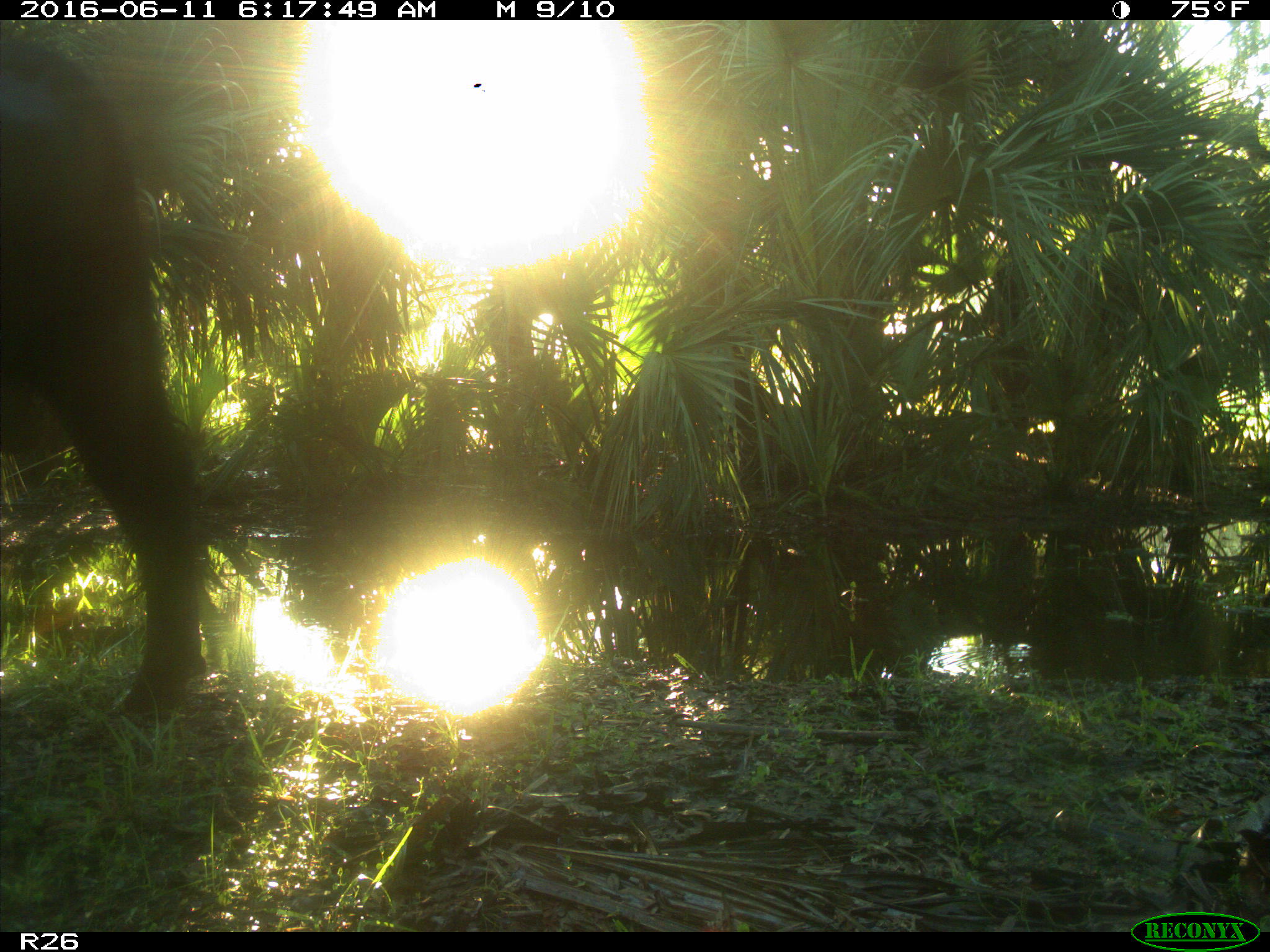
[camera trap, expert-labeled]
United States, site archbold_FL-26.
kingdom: Animalia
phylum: Chordata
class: Mammalia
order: Artiodactyla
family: Bovidae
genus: Bos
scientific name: Bos taurus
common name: domestic cow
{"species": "Bos taurus (domestic cow)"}